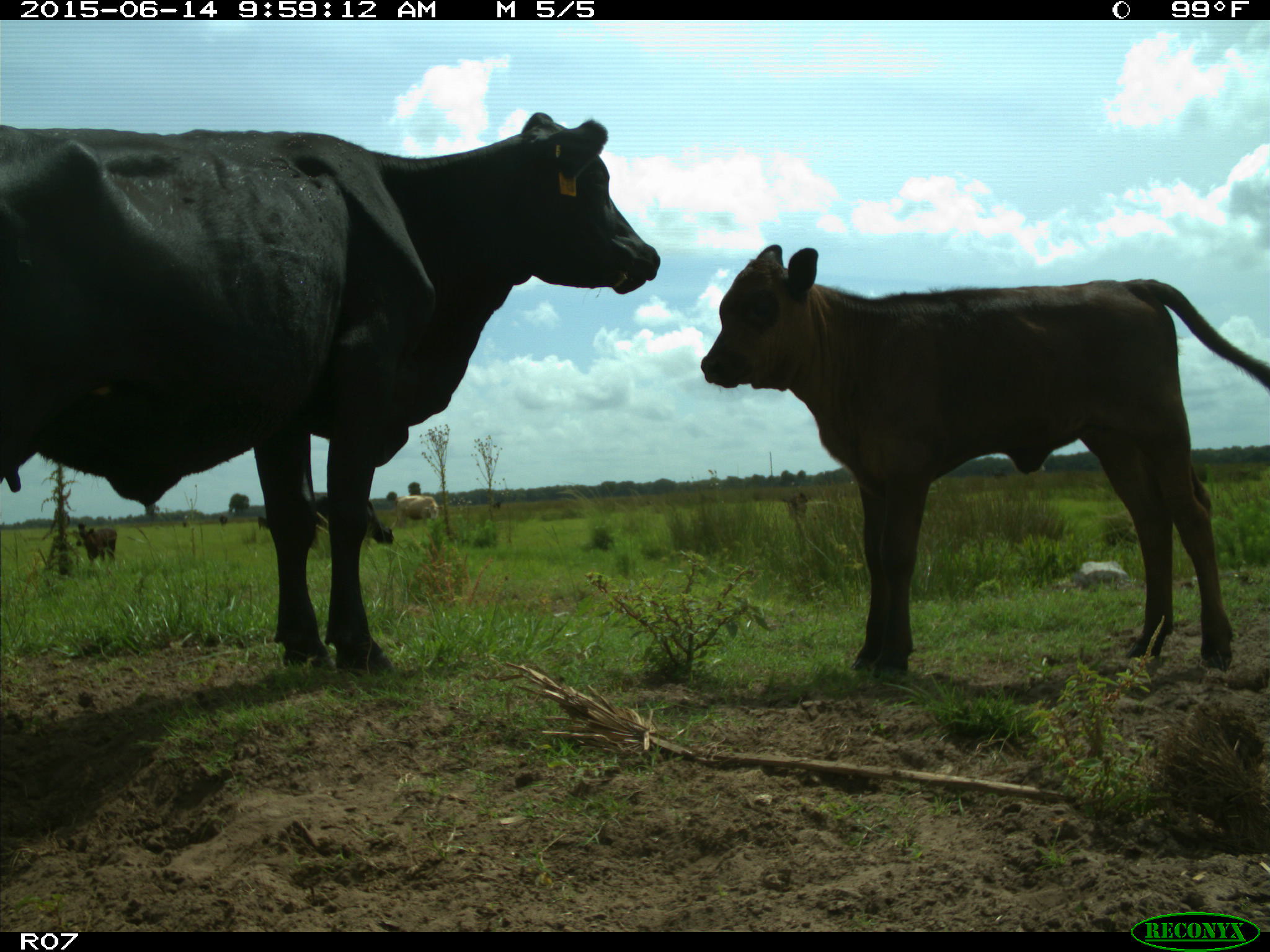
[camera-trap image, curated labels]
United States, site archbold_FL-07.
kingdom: Animalia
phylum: Chordata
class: Mammalia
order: Artiodactyla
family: Bovidae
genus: Bos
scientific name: Bos taurus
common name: domestic cow